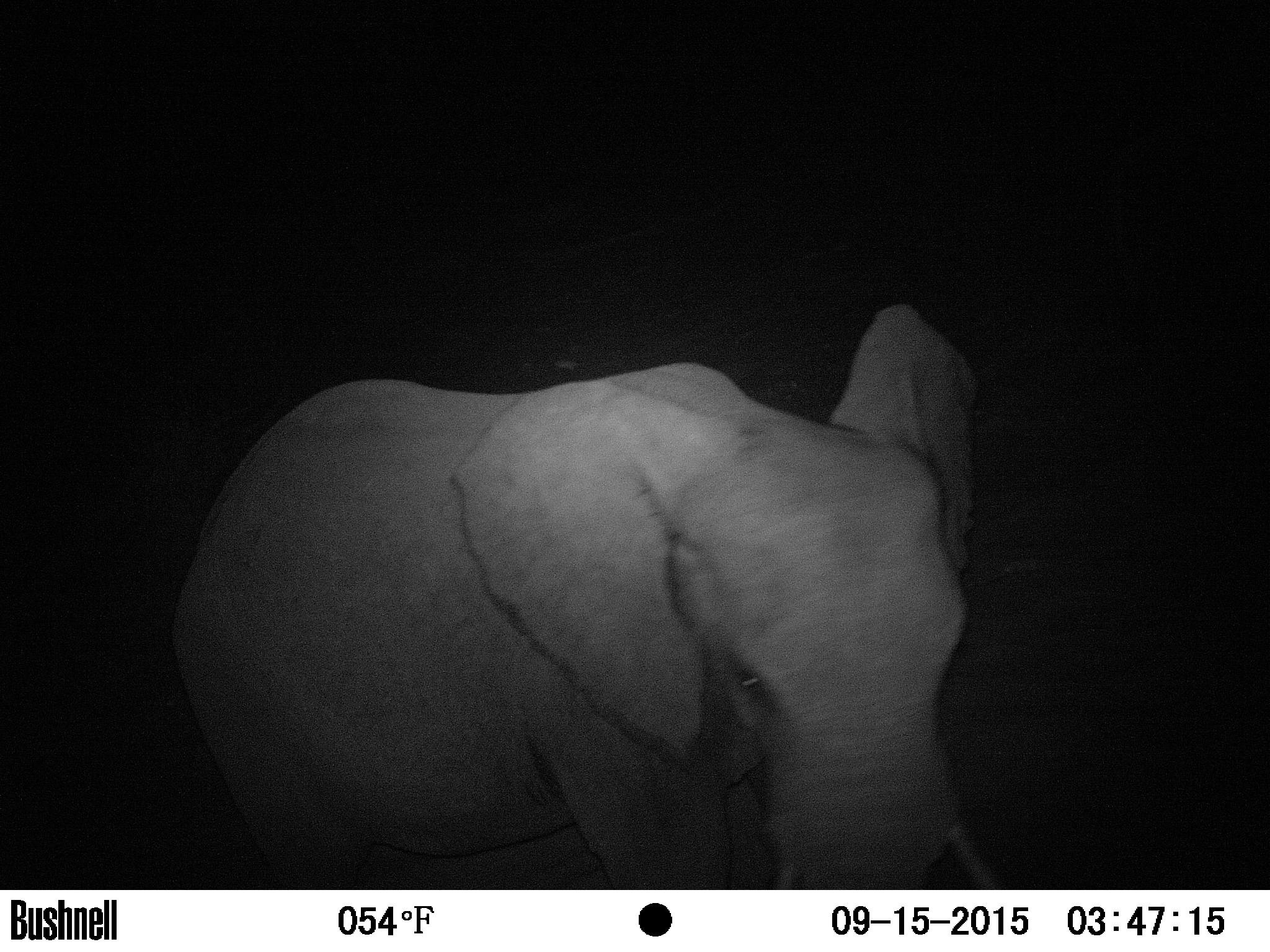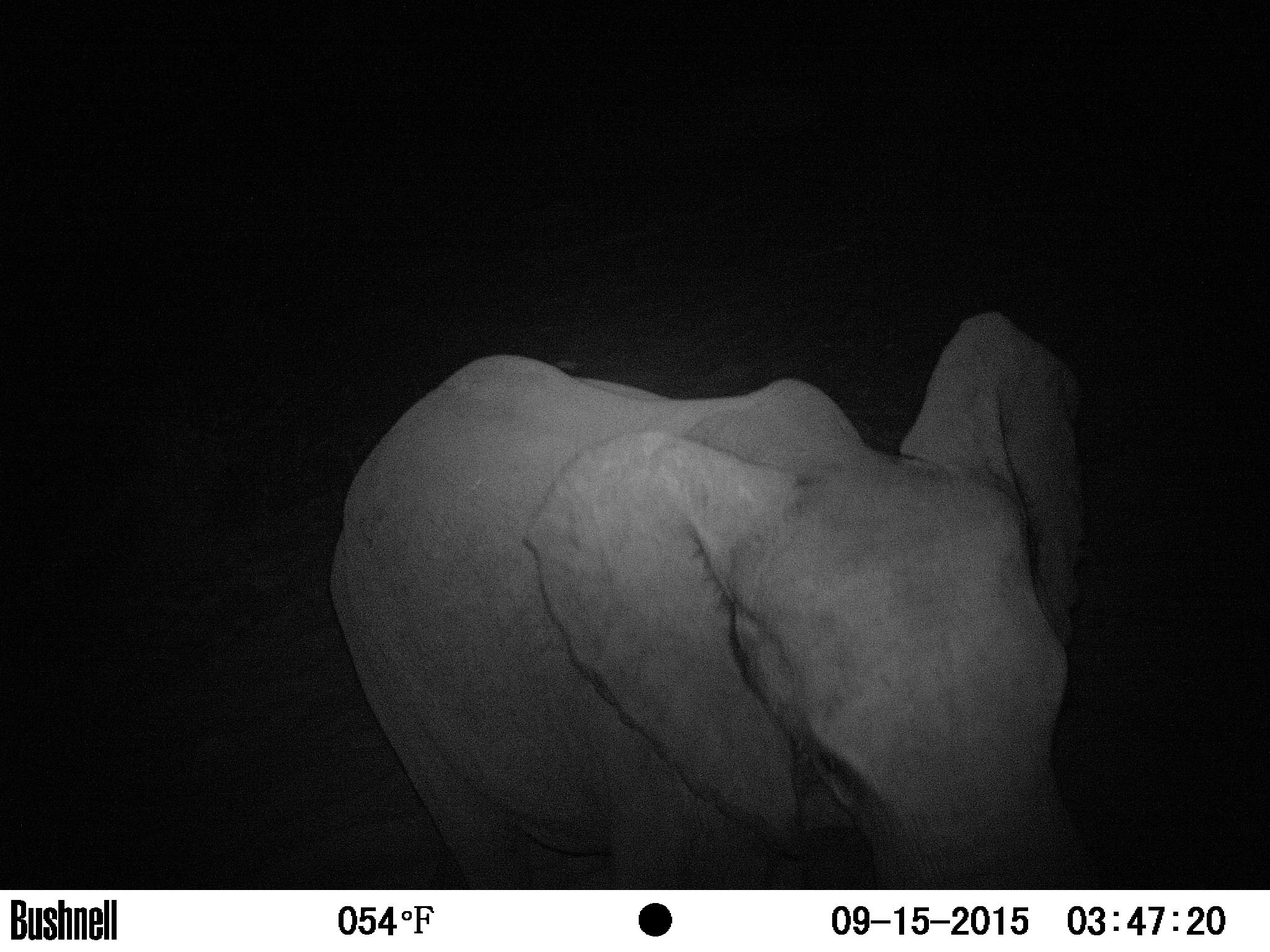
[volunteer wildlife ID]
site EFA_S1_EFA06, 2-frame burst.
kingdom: Animalia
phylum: Chordata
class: Mammalia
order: Proboscidea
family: Elephantidae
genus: Loxodonta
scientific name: Loxodonta africana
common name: african bush elephant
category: elephant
Elephant (african bush elephant) (Loxodonta africana), count 1. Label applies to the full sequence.